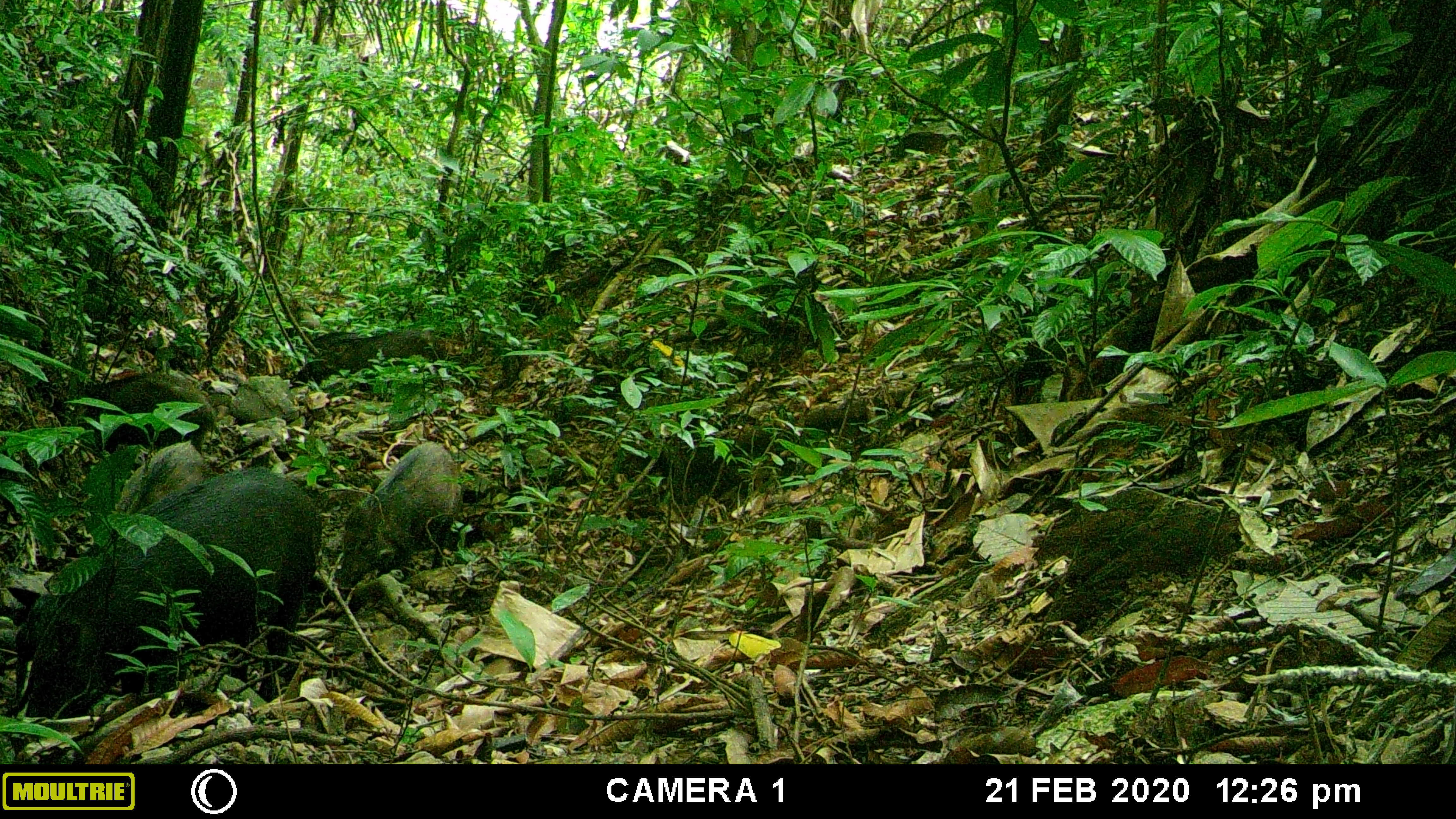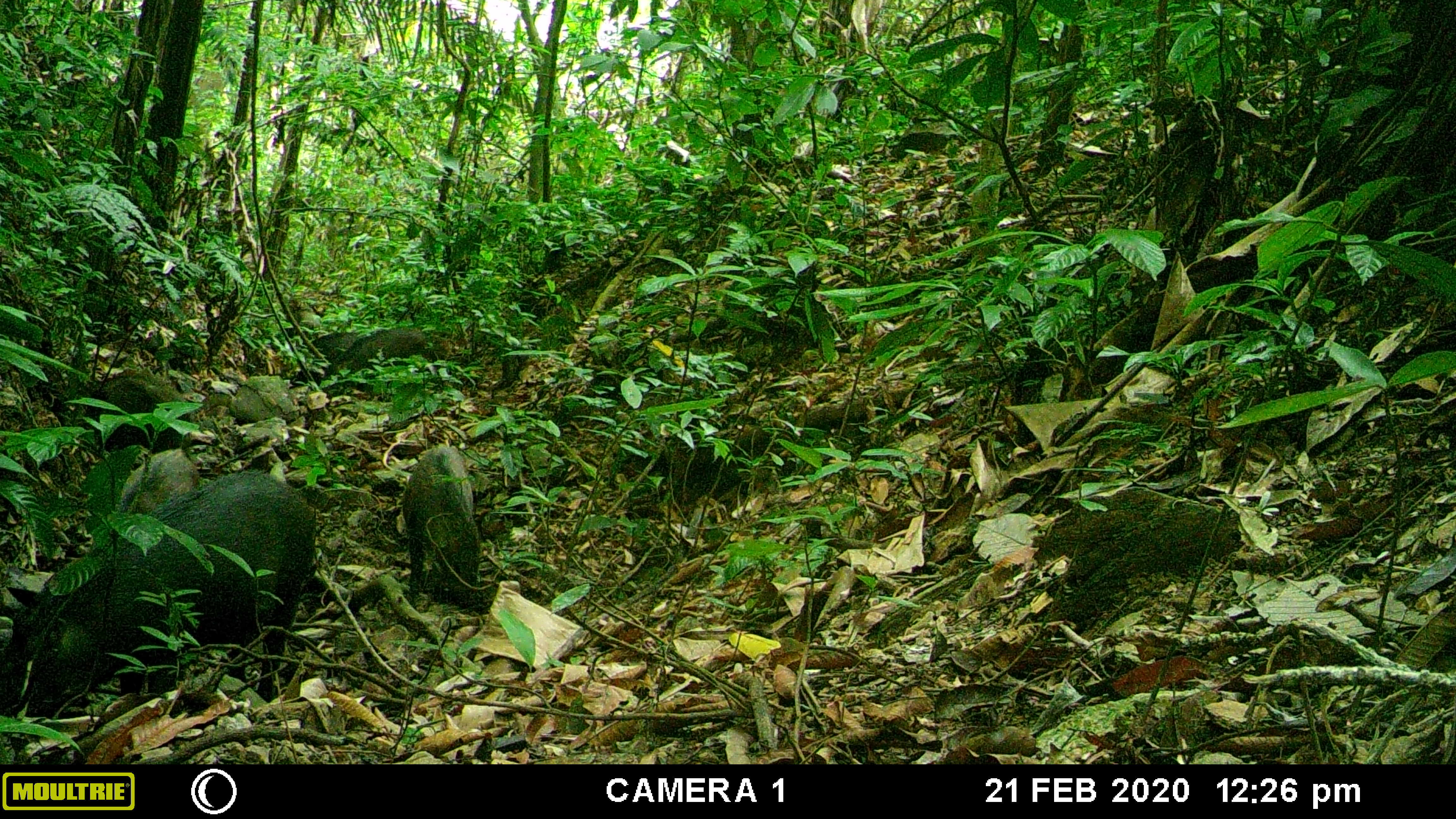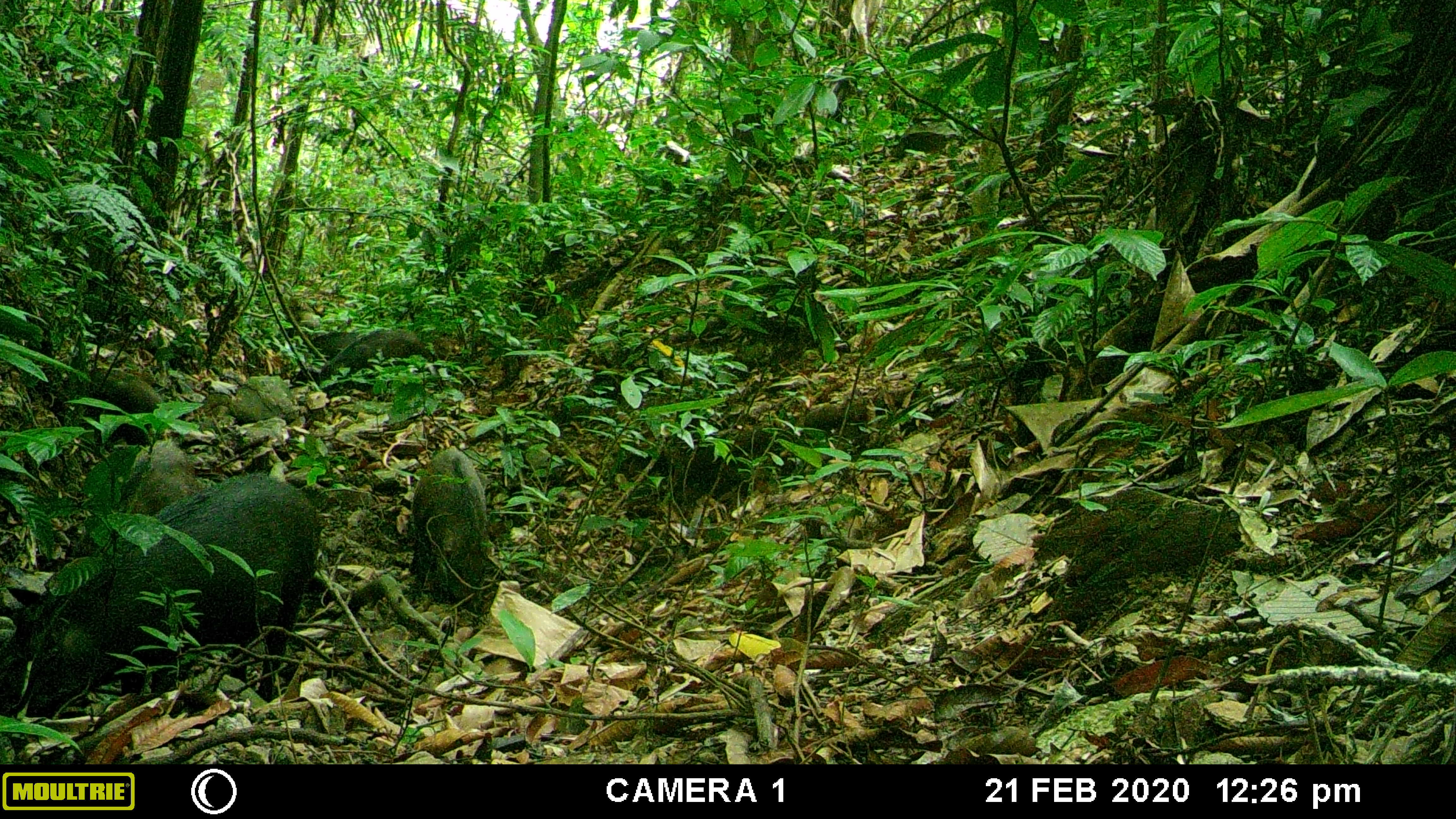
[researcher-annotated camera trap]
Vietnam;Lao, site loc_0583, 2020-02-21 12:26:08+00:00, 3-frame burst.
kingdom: Animalia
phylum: Chordata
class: Mammalia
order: Artiodactyla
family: Suidae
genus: Sus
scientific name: Sus scrofa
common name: eurasian wild pig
Eurasian wild pig (Sus scrofa). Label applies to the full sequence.